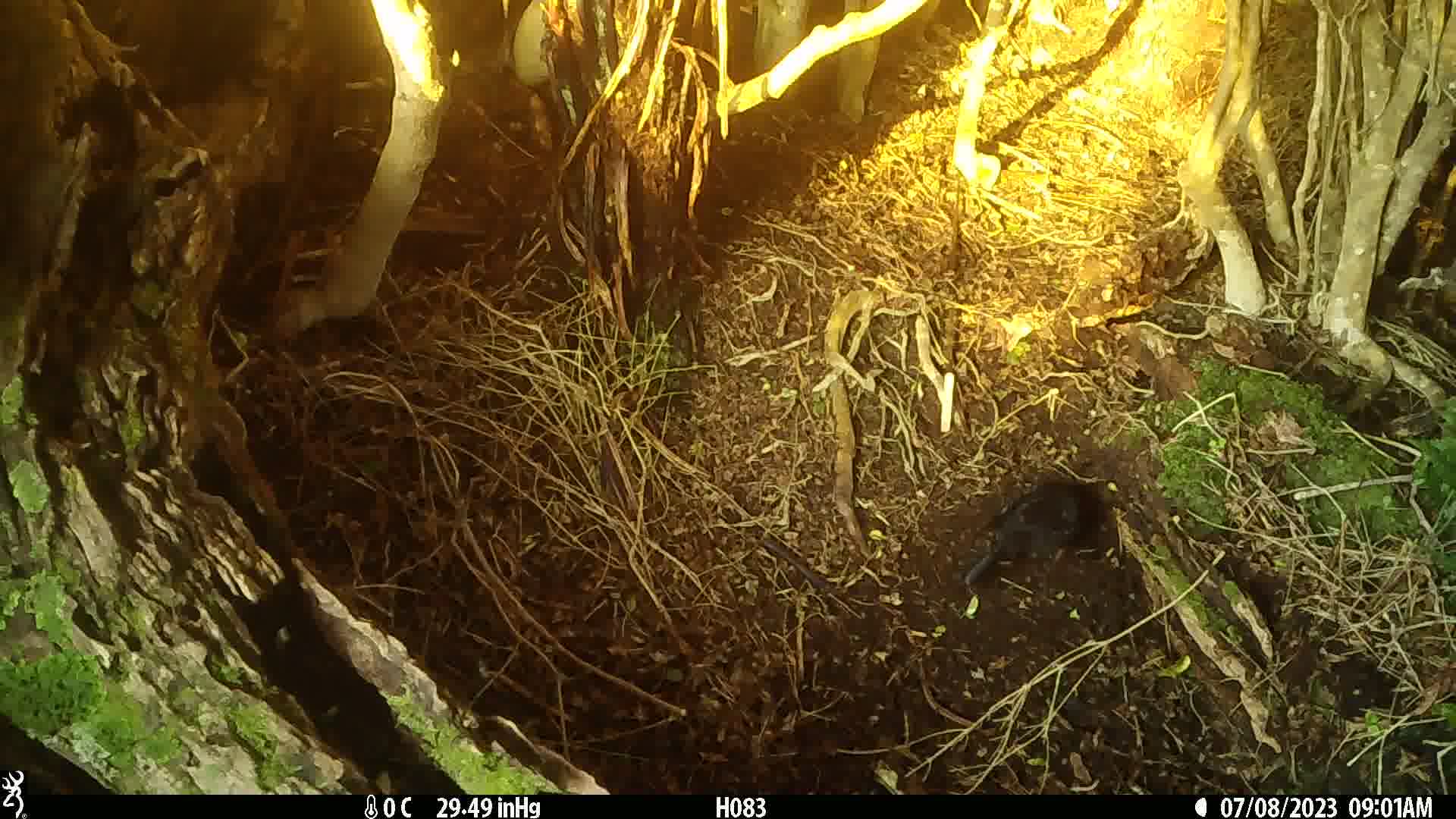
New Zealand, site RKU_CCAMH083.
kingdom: Animalia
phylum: Chordata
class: Aves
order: Passeriformes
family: Turdidae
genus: Turdus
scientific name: Turdus merula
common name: eurasian blackbird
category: blackbird